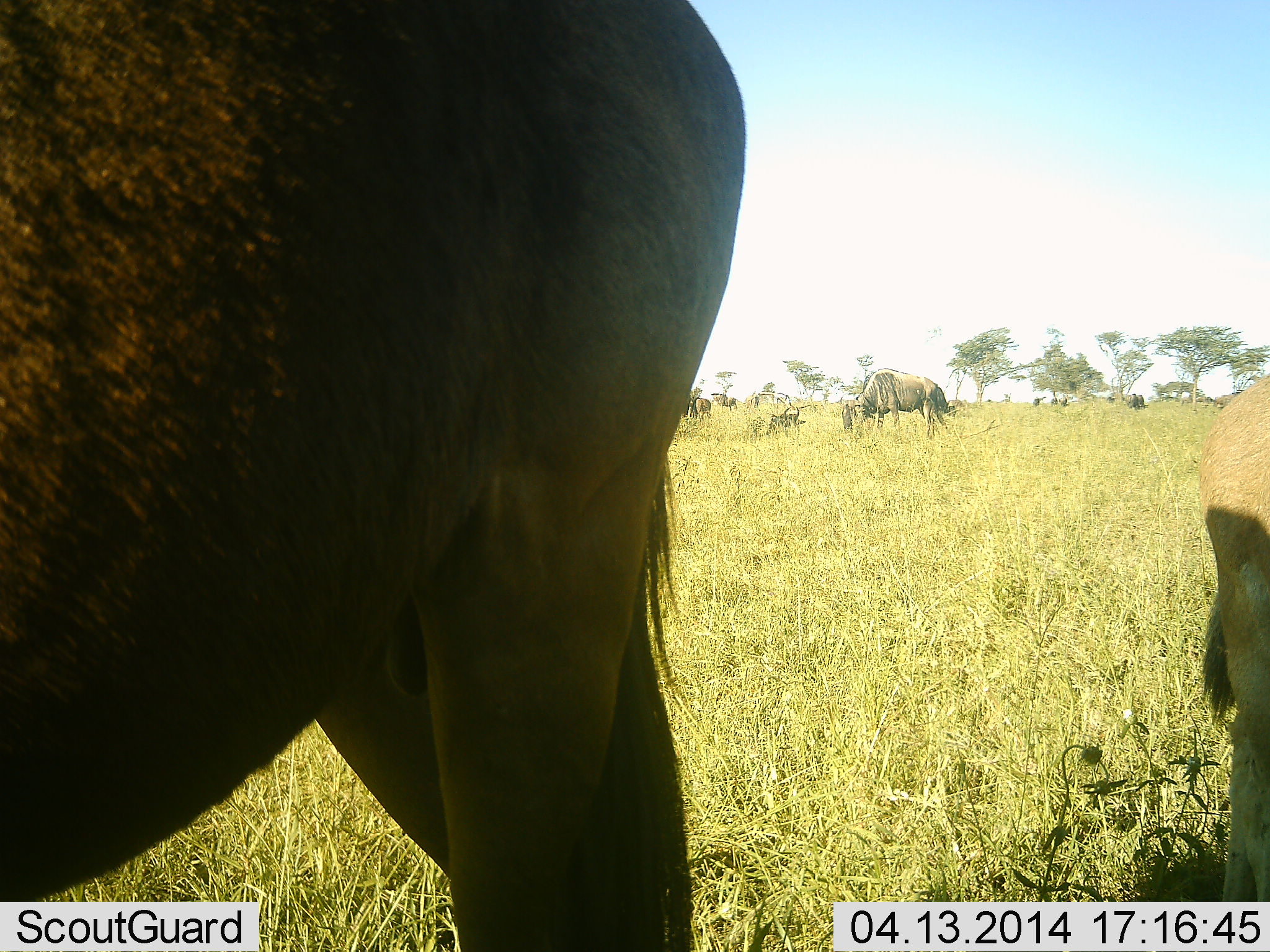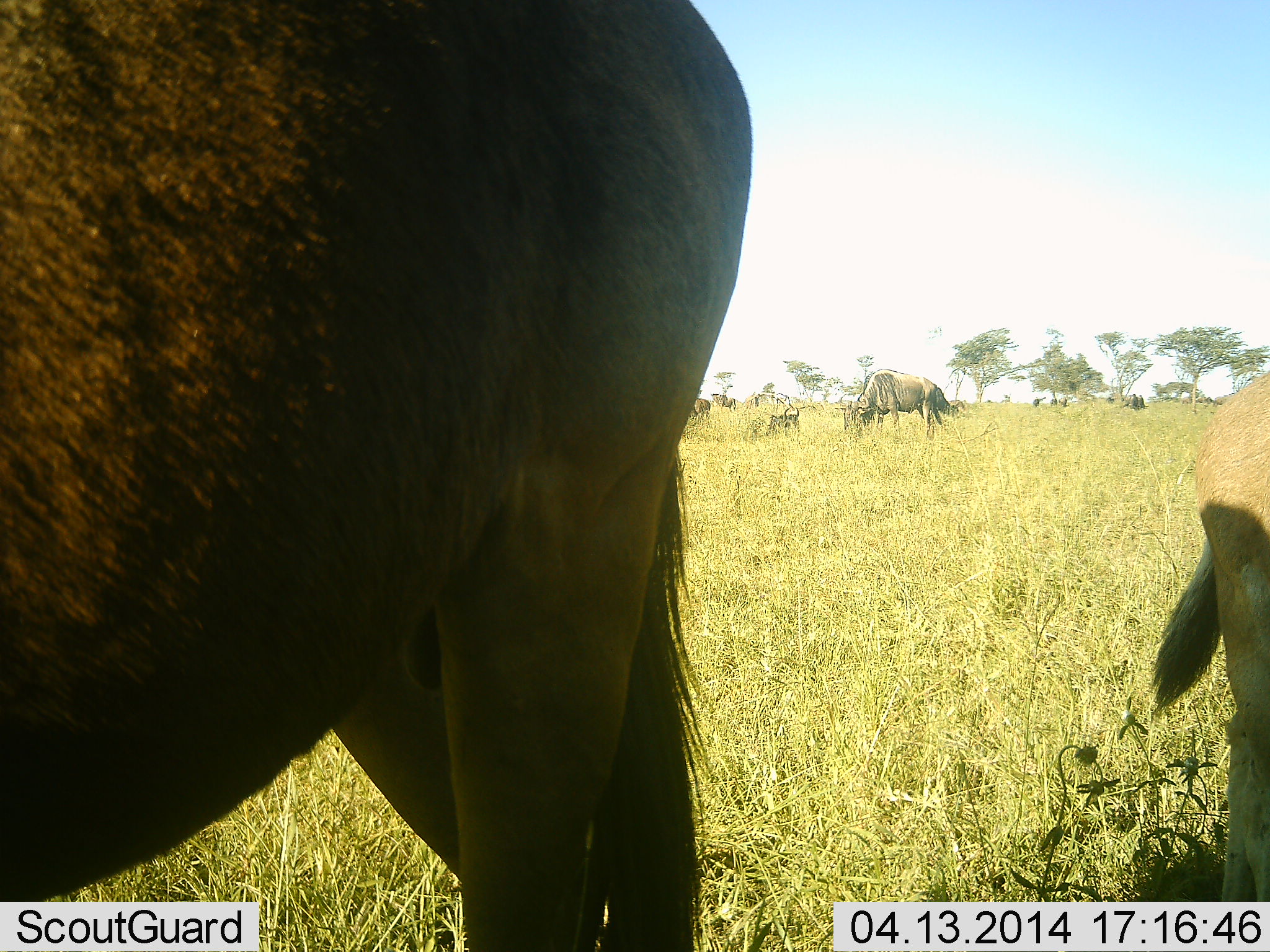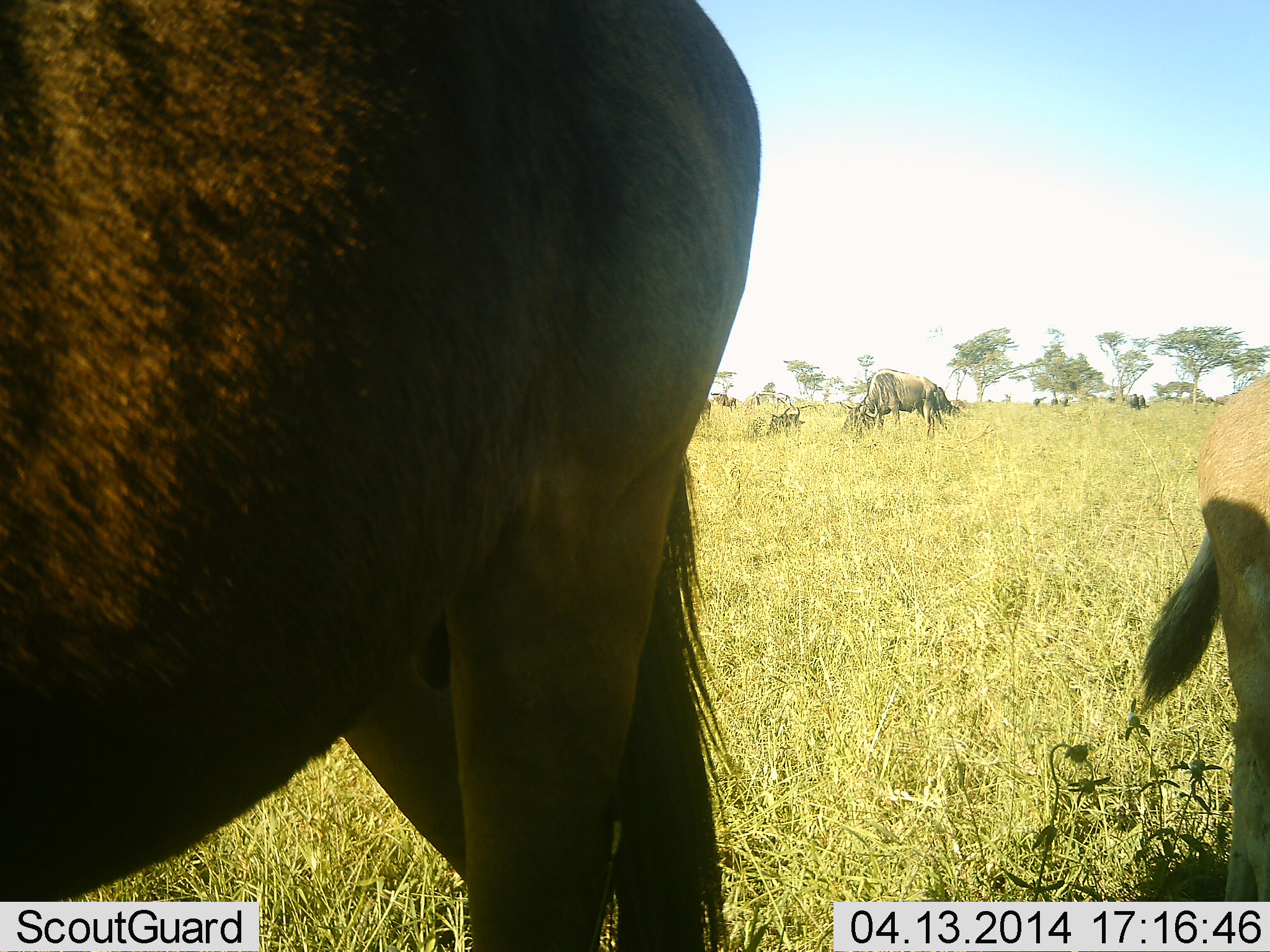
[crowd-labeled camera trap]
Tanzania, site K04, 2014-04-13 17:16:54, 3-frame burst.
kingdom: Animalia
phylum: Chordata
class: Mammalia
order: Artiodactyla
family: Bovidae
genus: Connochaetes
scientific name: Connochaetes taurinus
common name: blue wildebeest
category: wildebeest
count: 6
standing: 62%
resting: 9%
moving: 11%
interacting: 0%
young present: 26%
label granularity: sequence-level